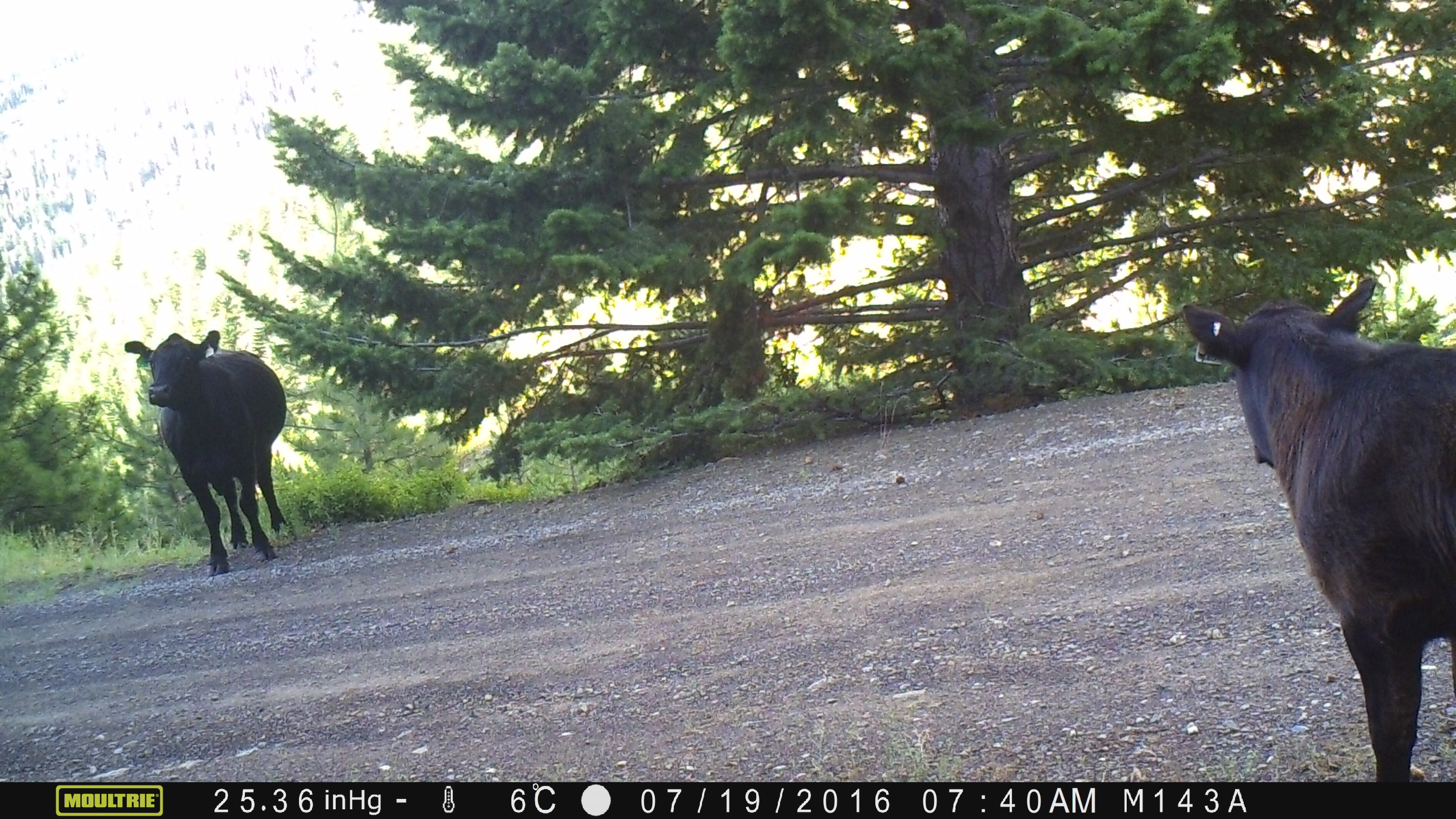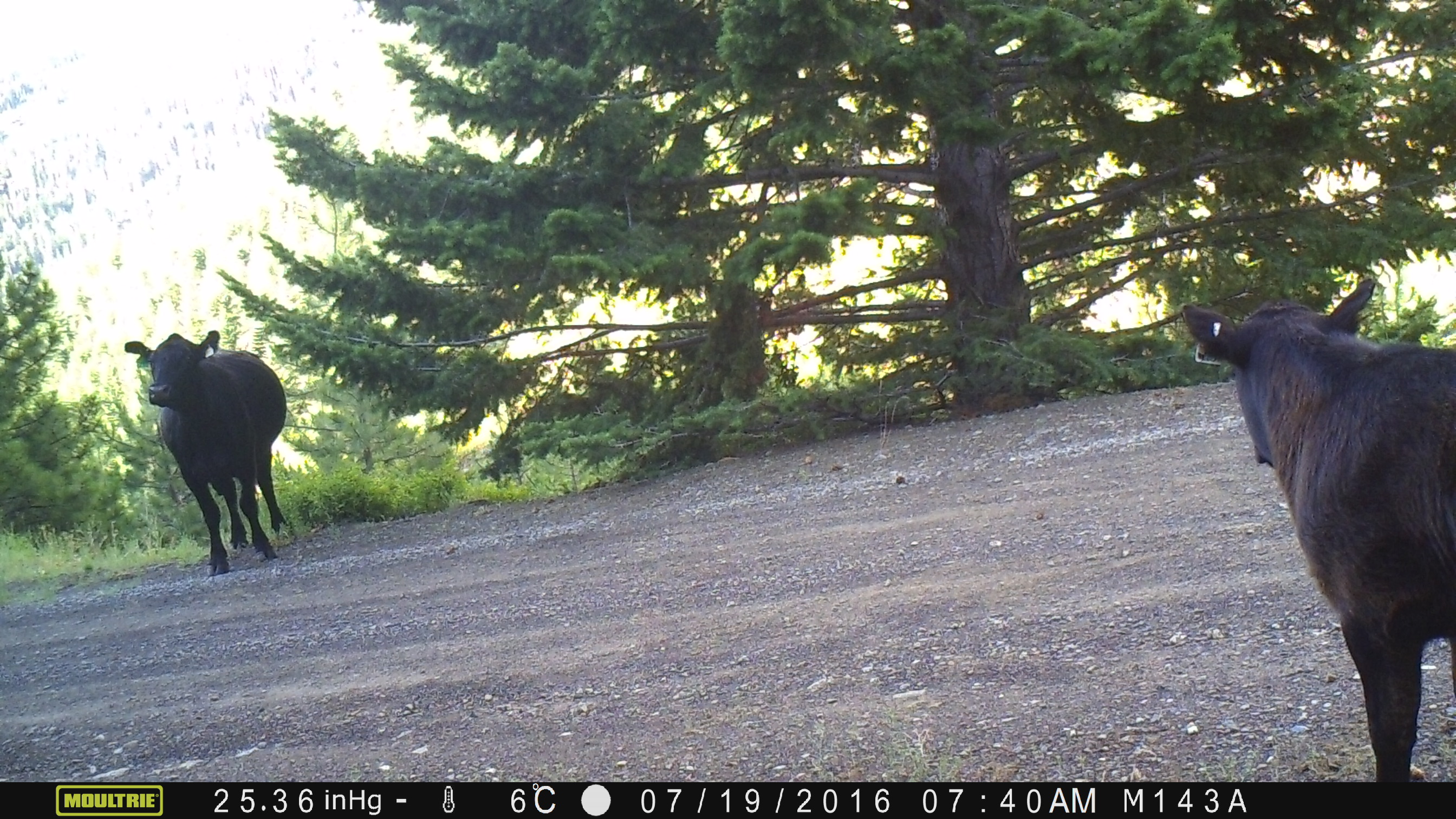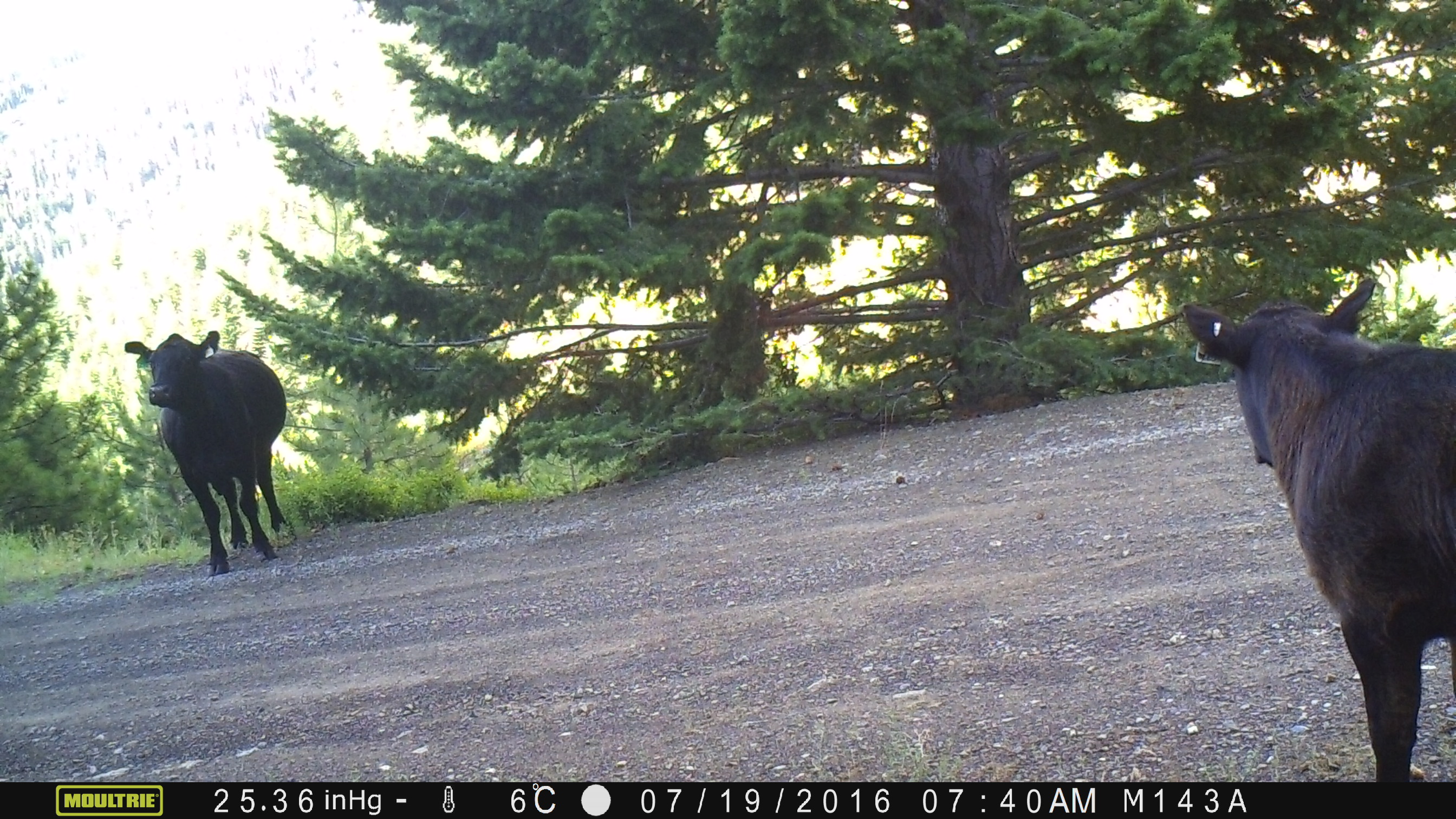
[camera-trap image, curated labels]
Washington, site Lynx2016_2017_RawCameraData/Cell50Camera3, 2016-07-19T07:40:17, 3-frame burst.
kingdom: Animalia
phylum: Chordata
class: Mammalia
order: Artiodactyla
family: Bovidae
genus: Bos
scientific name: Bos taurus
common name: domestic cattle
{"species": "domestic cattle (Bos taurus)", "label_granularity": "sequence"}